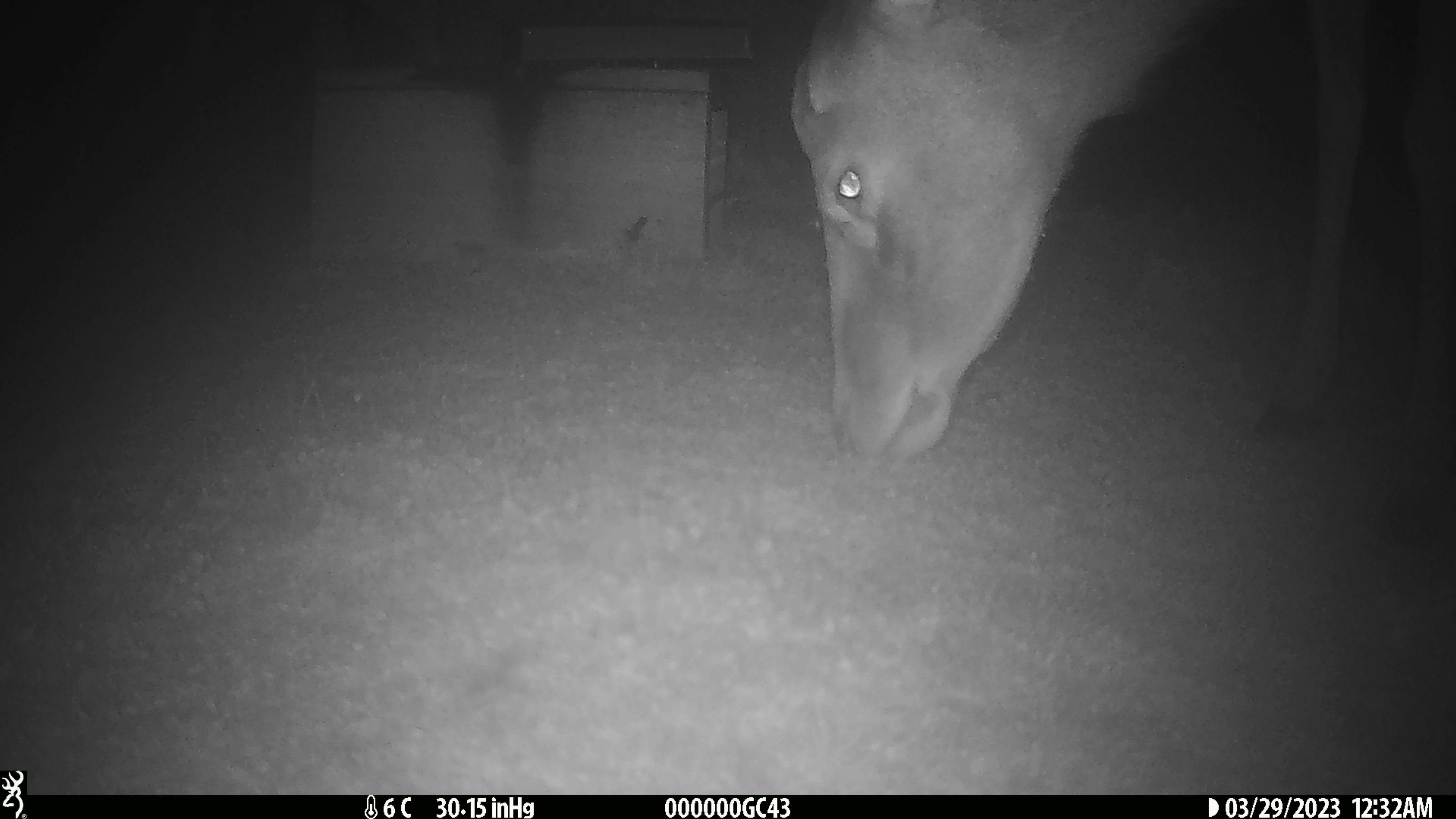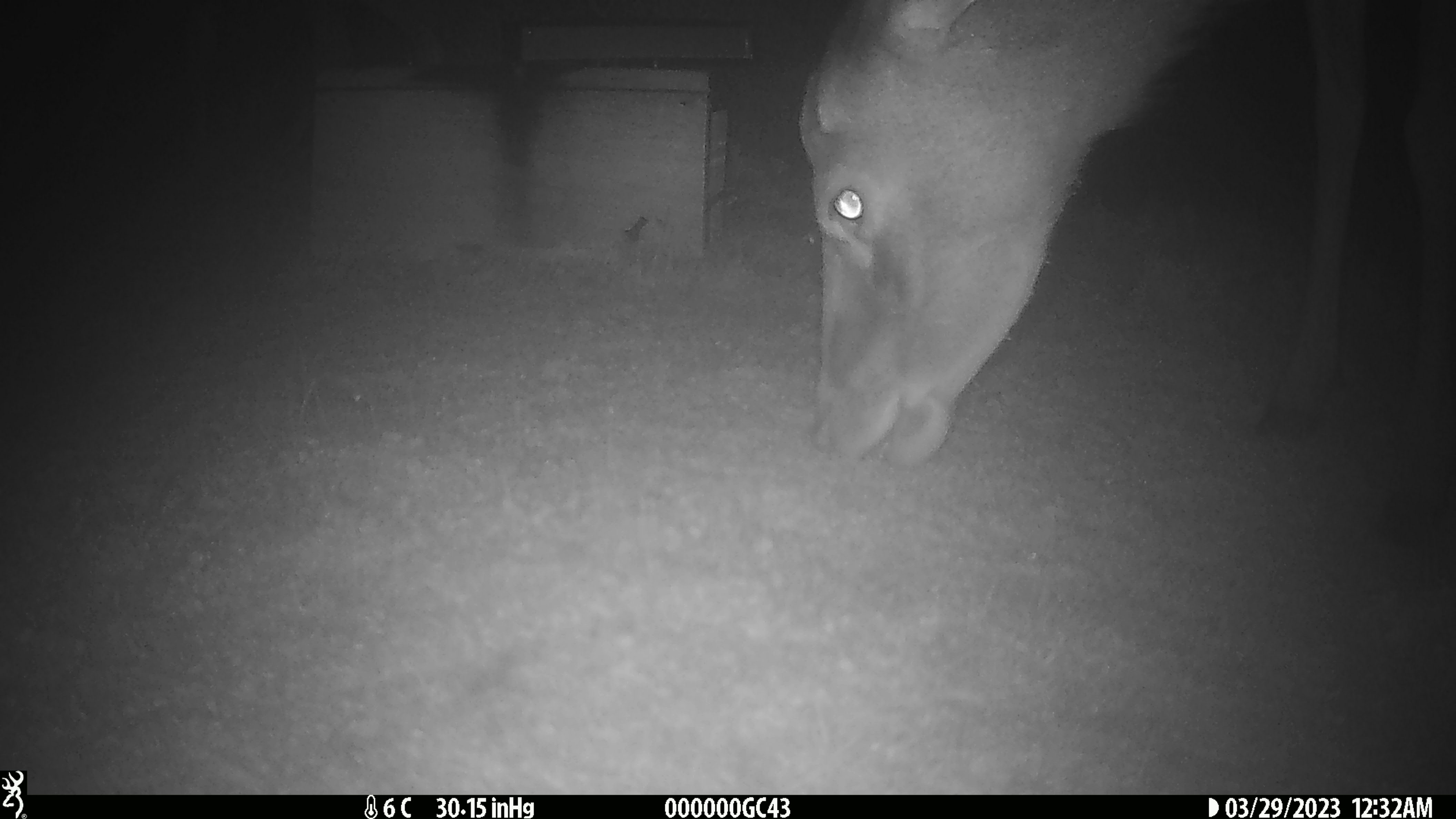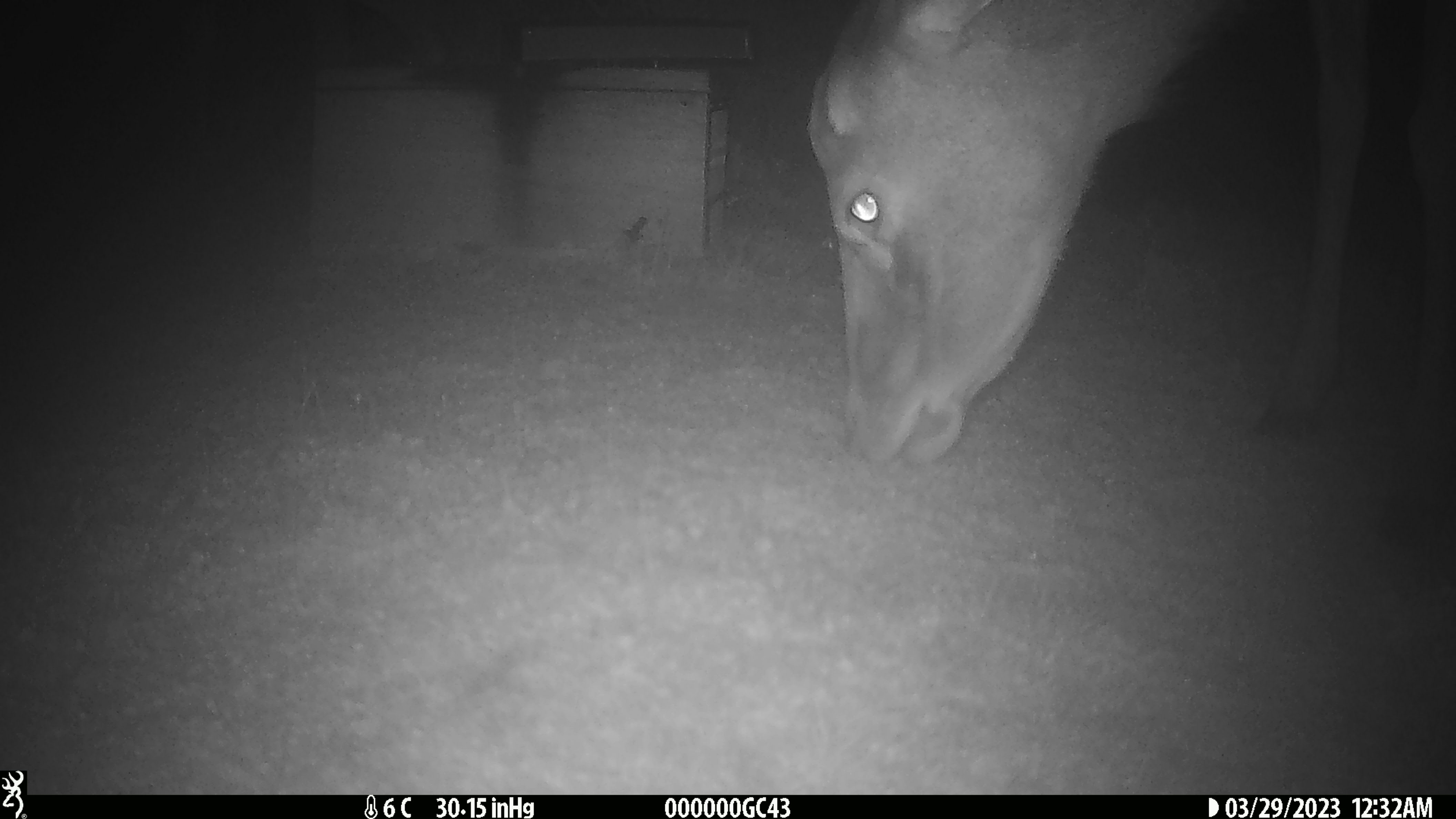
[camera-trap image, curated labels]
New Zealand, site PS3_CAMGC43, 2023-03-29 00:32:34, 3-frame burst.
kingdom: Animalia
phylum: Chordata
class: Mammalia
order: Artiodactyla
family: Cervidae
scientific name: Cervidae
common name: deer